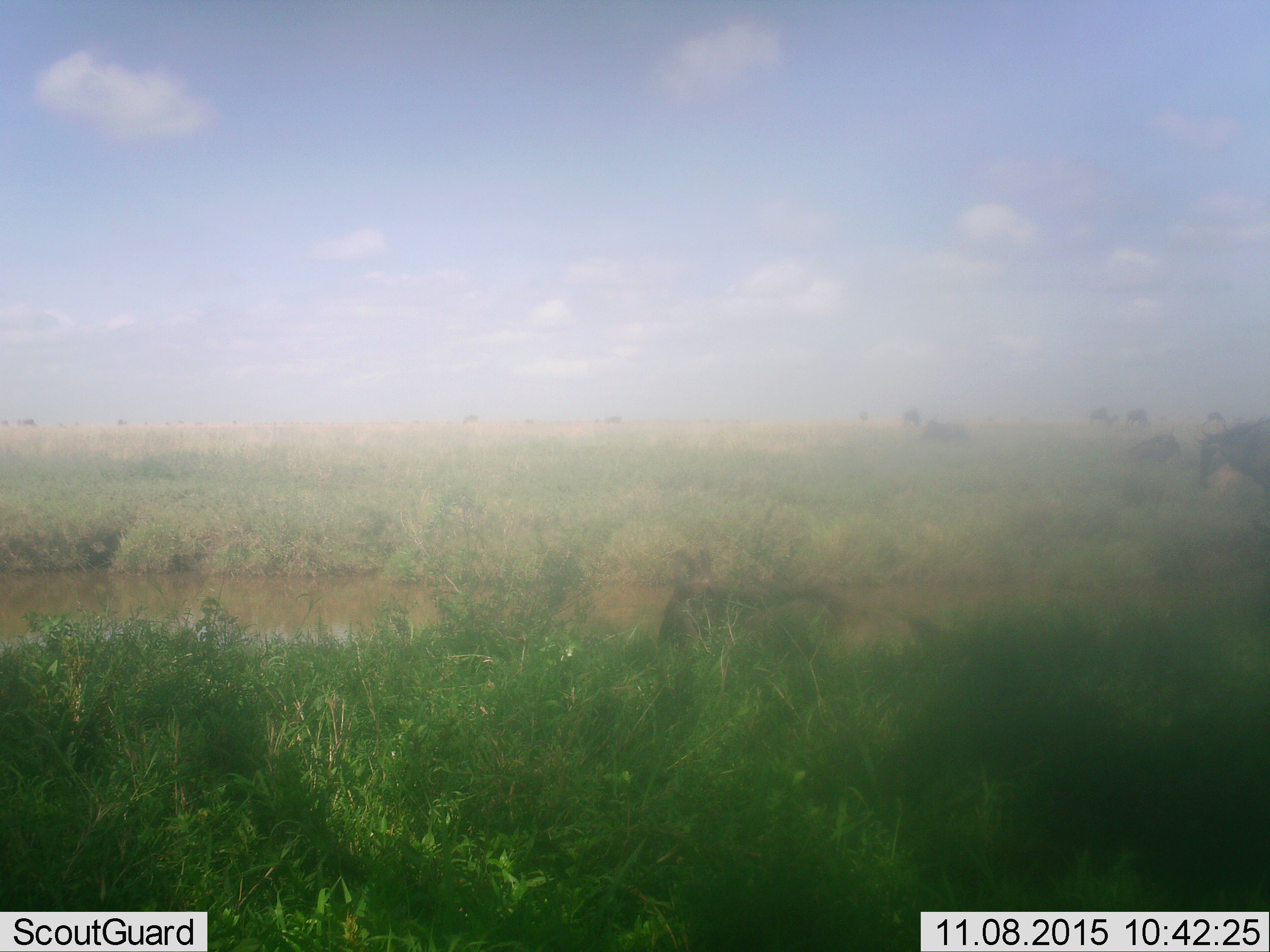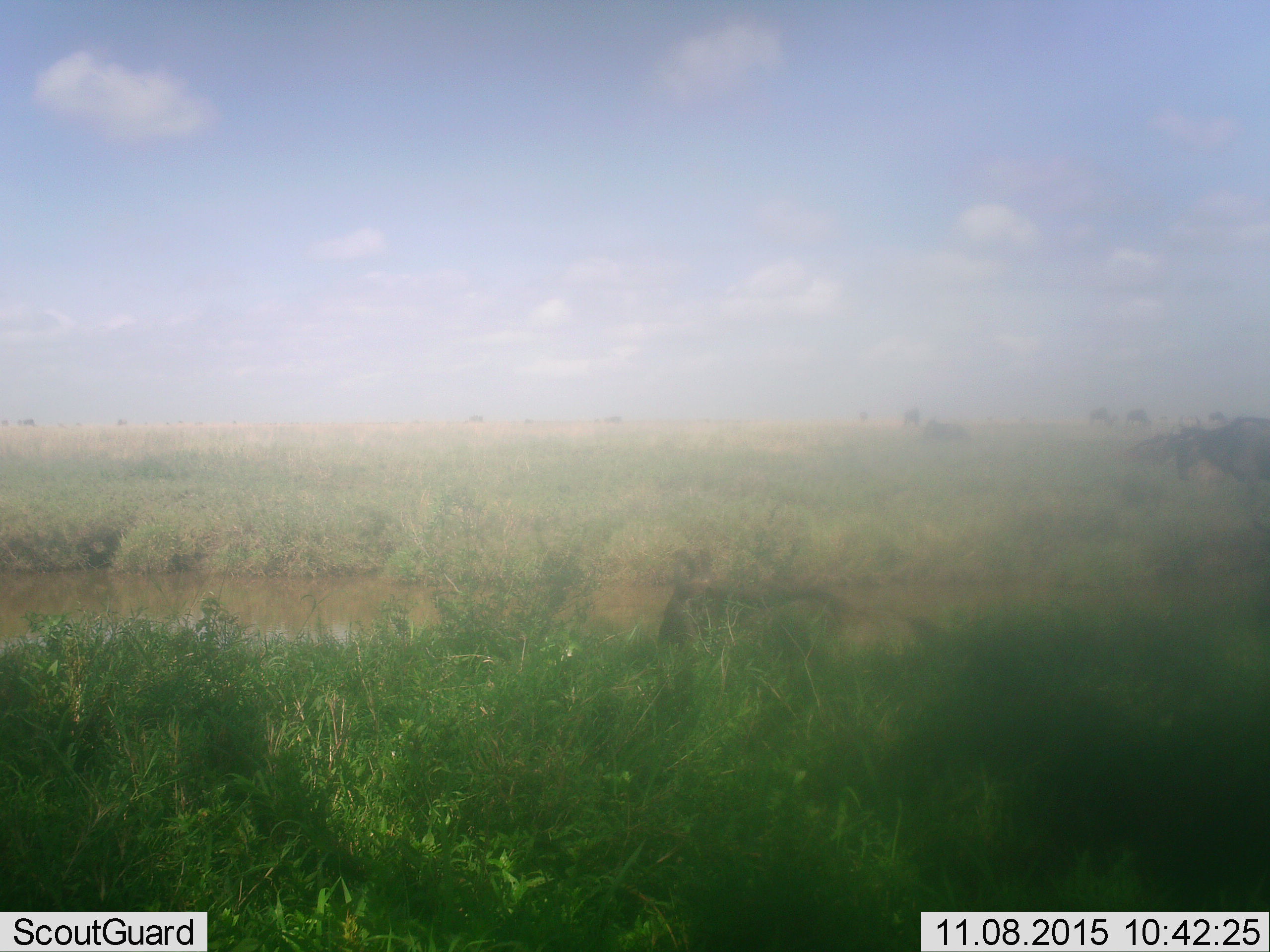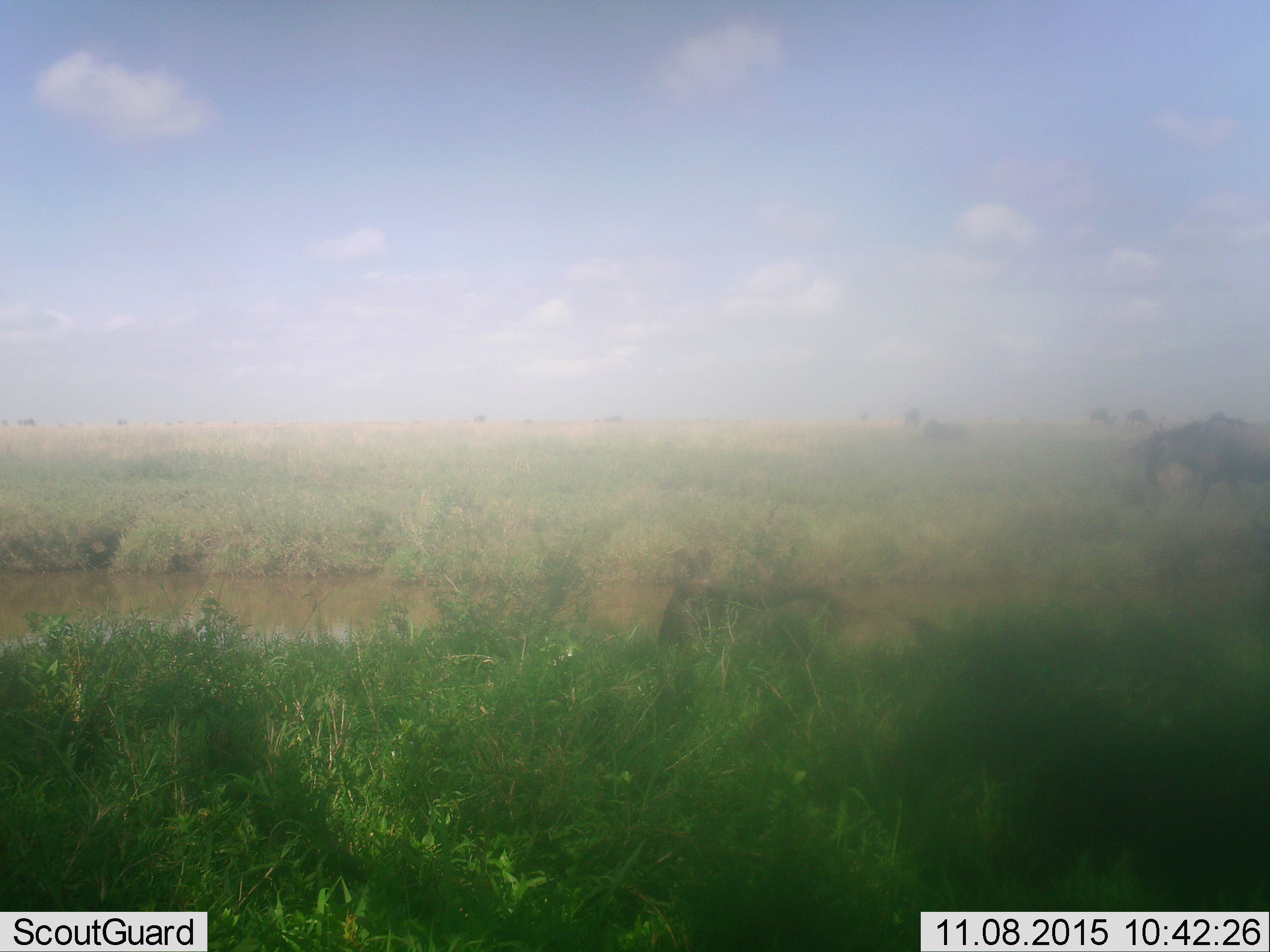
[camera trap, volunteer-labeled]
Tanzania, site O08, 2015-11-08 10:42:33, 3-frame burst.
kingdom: Animalia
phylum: Chordata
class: Mammalia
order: Artiodactyla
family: Bovidae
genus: Connochaetes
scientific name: Connochaetes taurinus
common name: blue wildebeest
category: wildebeest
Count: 10.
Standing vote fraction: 100%.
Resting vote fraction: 40%.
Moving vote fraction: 80%.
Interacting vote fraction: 0%.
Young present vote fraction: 0%.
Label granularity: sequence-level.